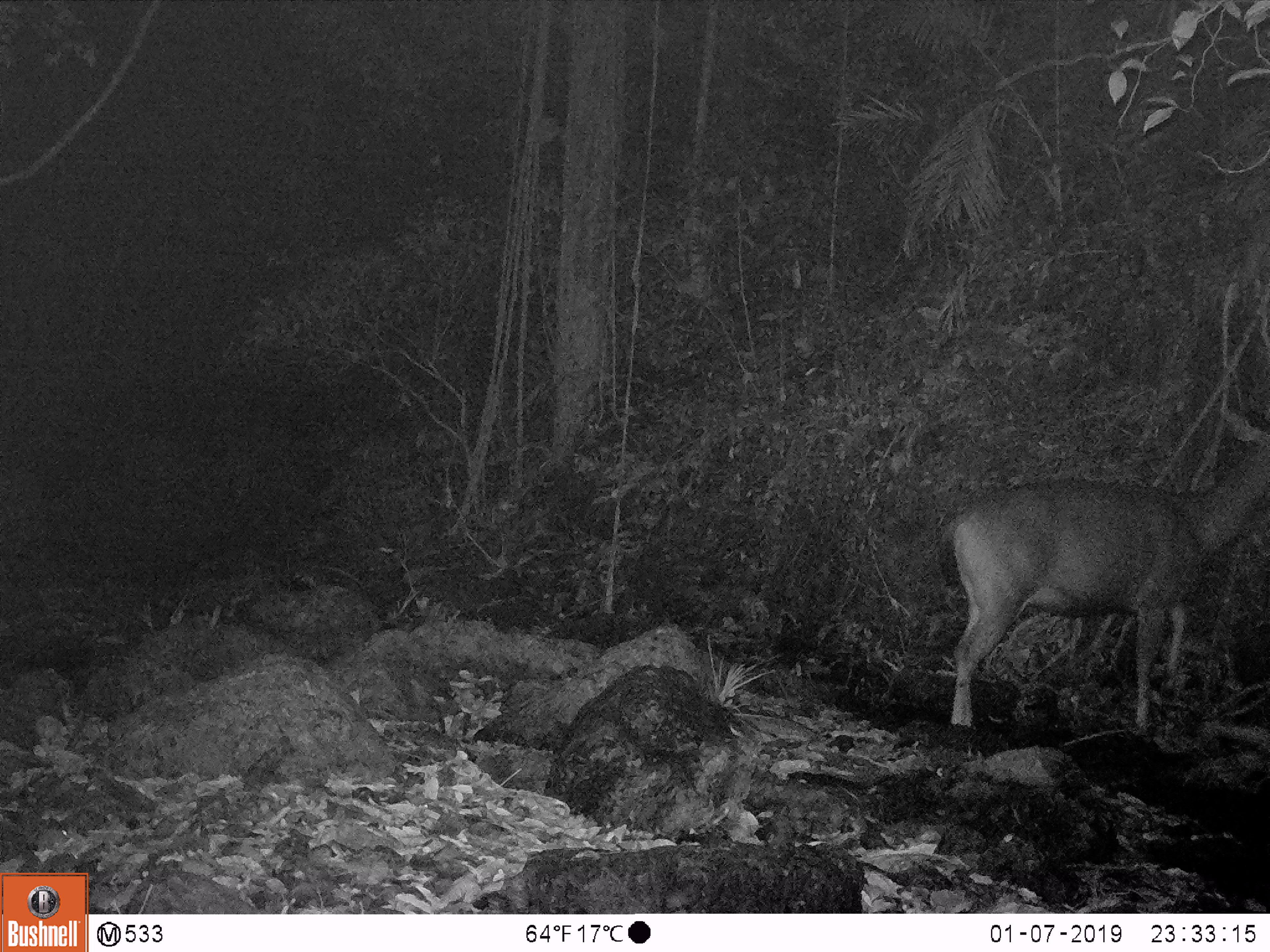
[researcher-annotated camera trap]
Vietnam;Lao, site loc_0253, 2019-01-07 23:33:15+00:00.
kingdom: Animalia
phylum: Chordata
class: Mammalia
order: Artiodactyla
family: Cervidae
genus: Rusa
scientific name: Rusa unicolor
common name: sambar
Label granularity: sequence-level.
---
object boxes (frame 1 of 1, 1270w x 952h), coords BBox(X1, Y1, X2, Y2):
sambar: BBox(938, 400, 1270, 732)